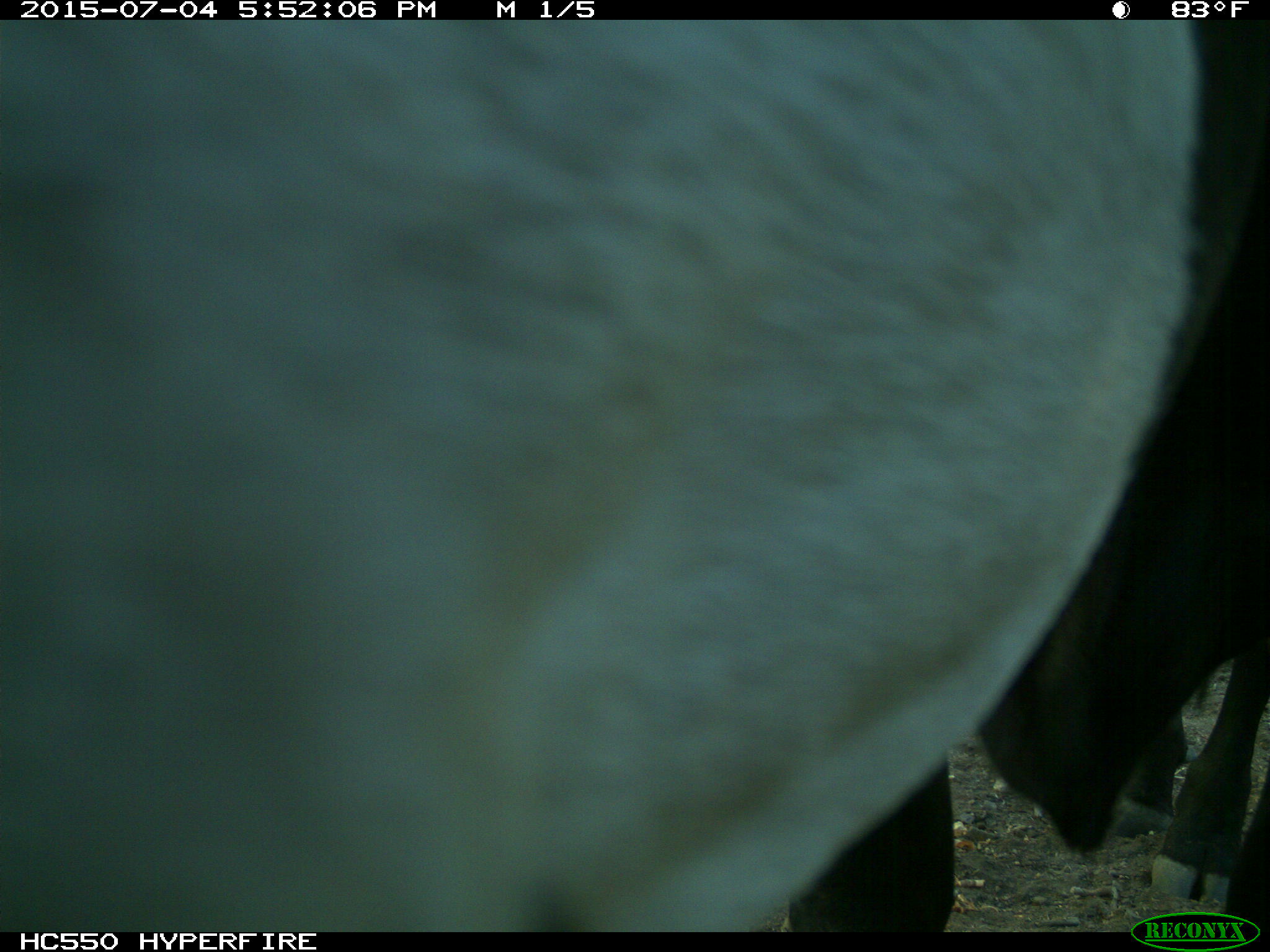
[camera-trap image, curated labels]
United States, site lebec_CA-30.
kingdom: Animalia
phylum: Chordata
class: Mammalia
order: Artiodactyla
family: Bovidae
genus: Bos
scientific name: Bos taurus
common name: domestic cow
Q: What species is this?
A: Bos taurus (domestic cow).